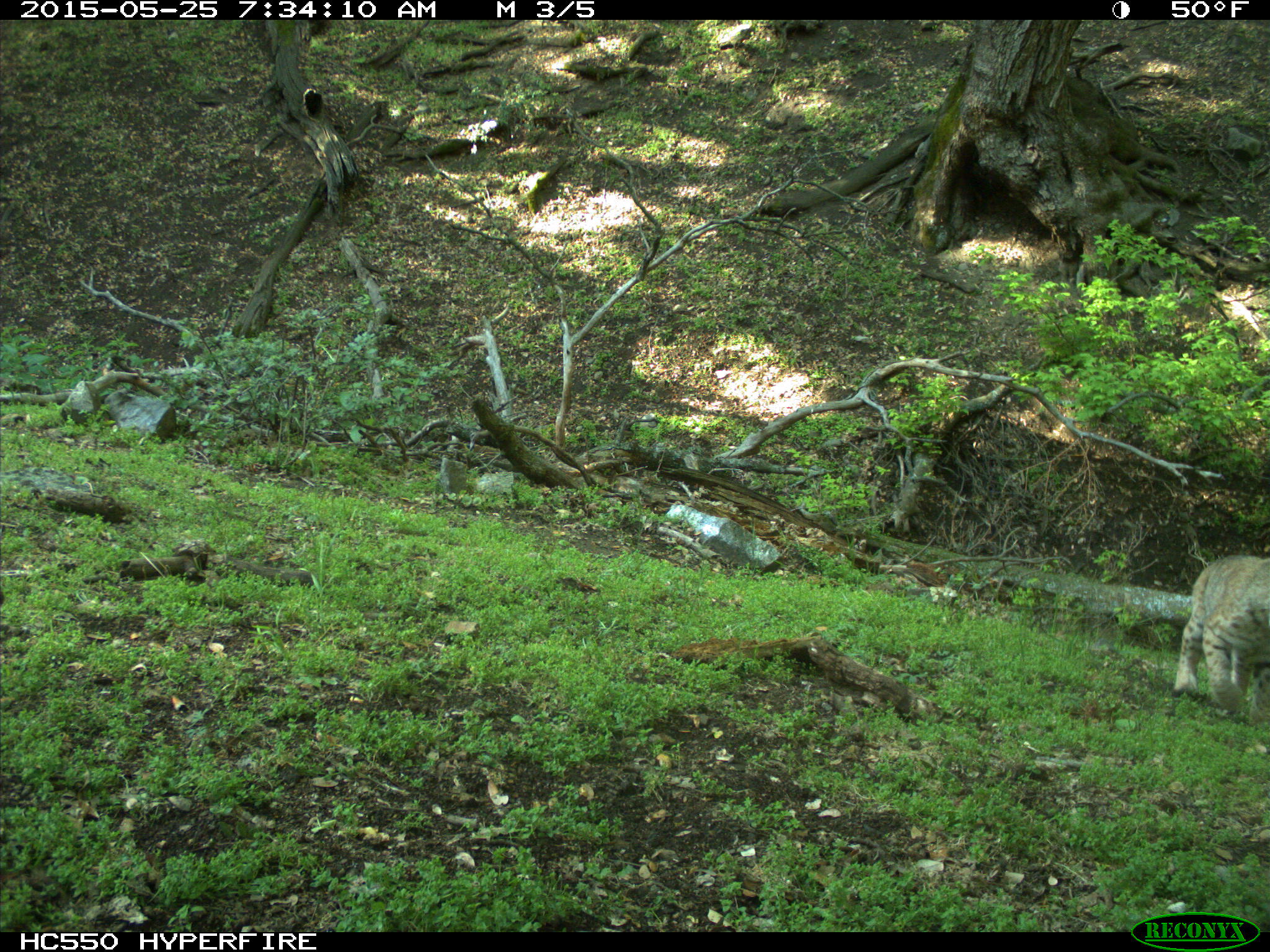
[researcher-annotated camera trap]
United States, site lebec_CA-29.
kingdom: Animalia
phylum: Chordata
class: Mammalia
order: Carnivora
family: Felidae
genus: Lynx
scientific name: Lynx rufus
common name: bobcat